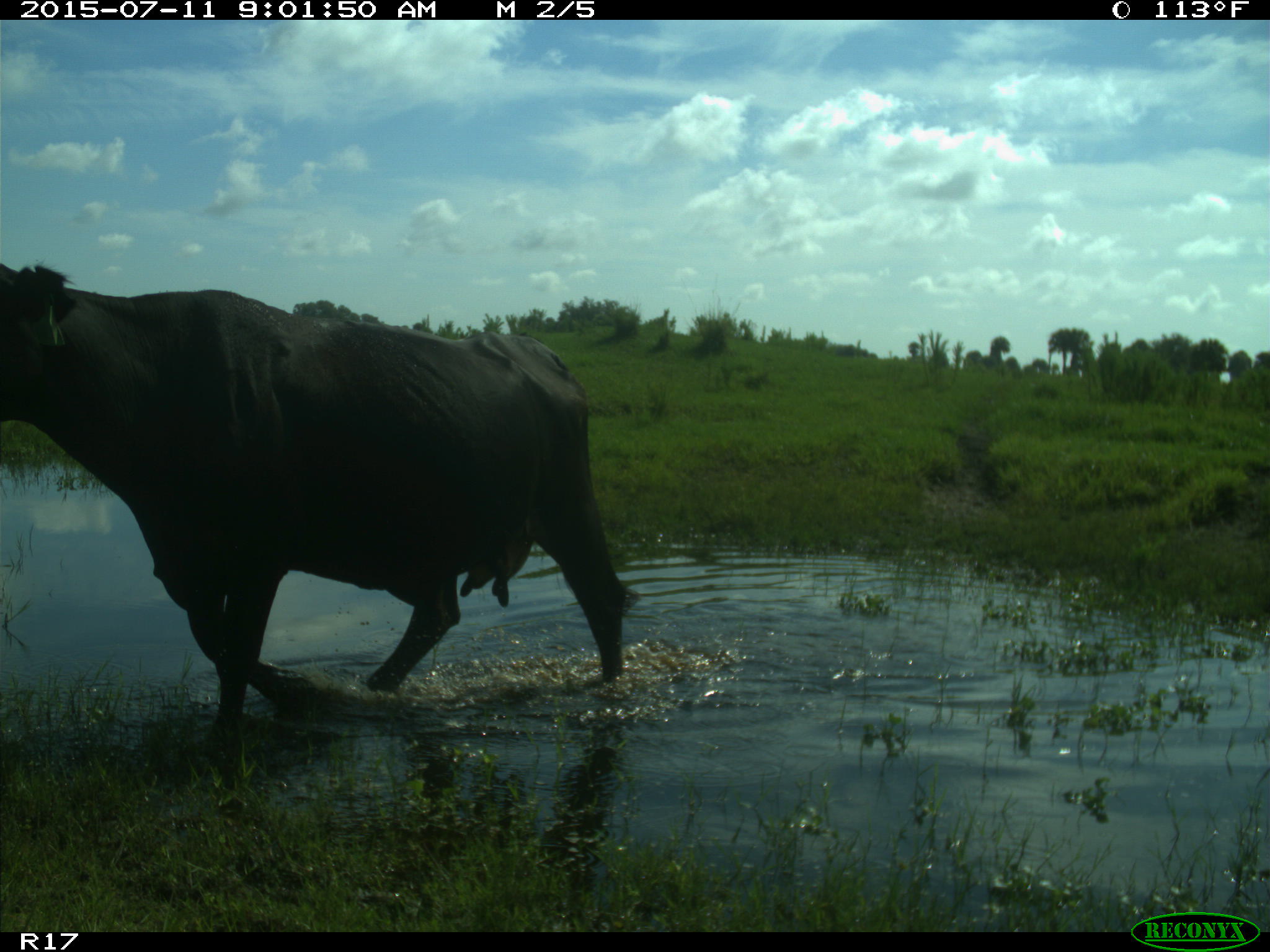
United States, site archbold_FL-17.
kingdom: Animalia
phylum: Chordata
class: Mammalia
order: Artiodactyla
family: Bovidae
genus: Bos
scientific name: Bos taurus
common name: domestic cow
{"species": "Bos taurus (domestic cow)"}